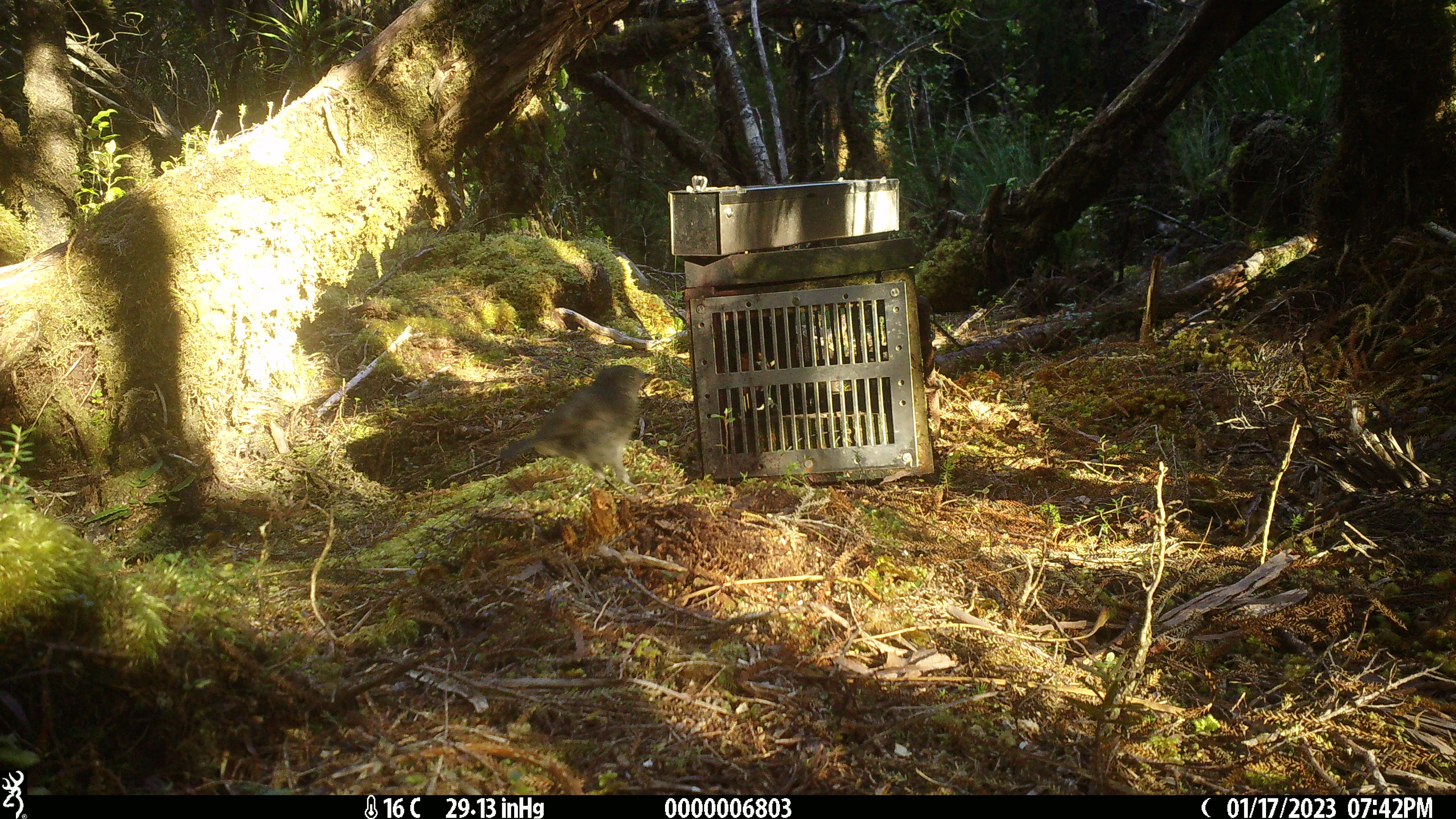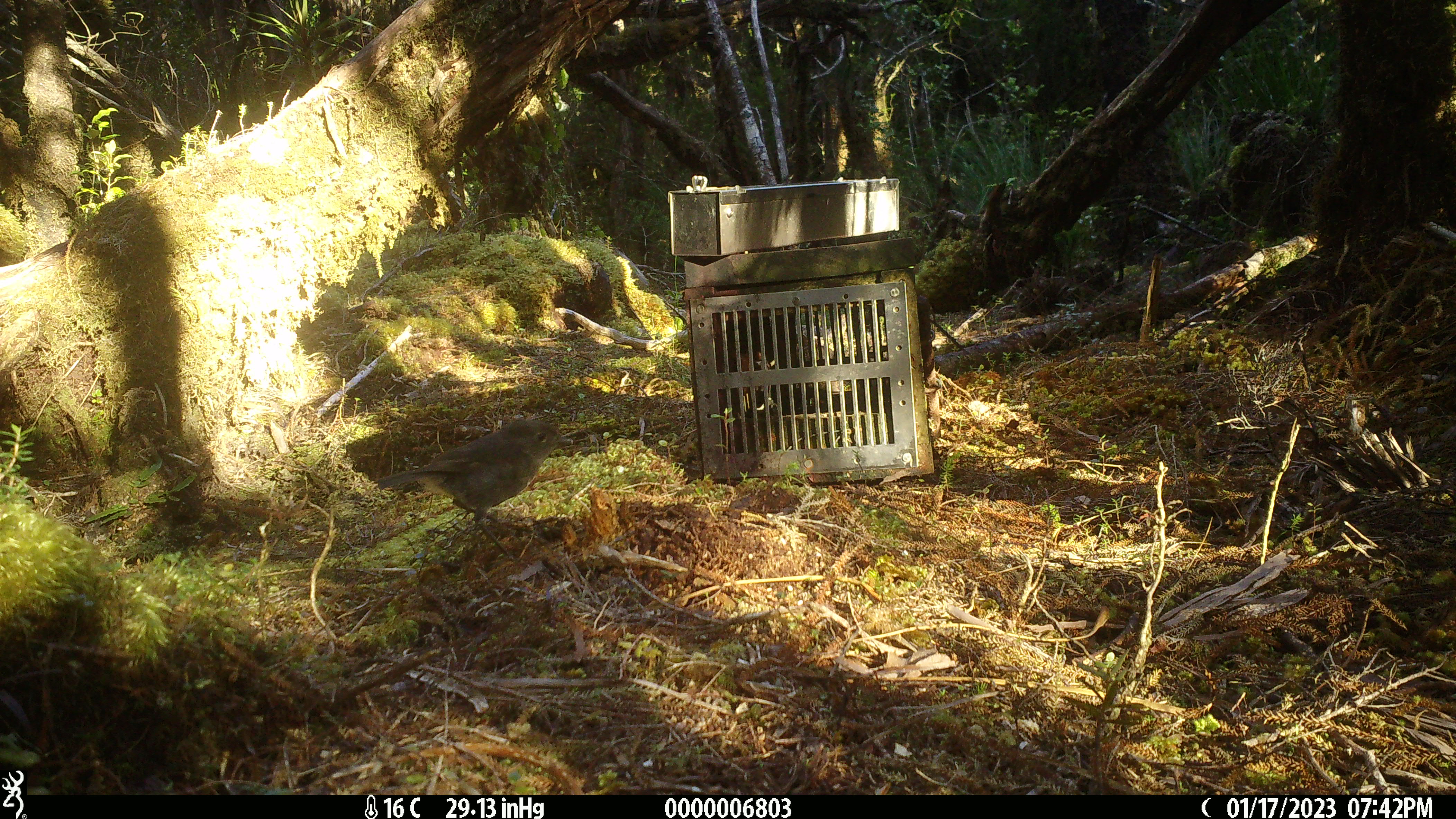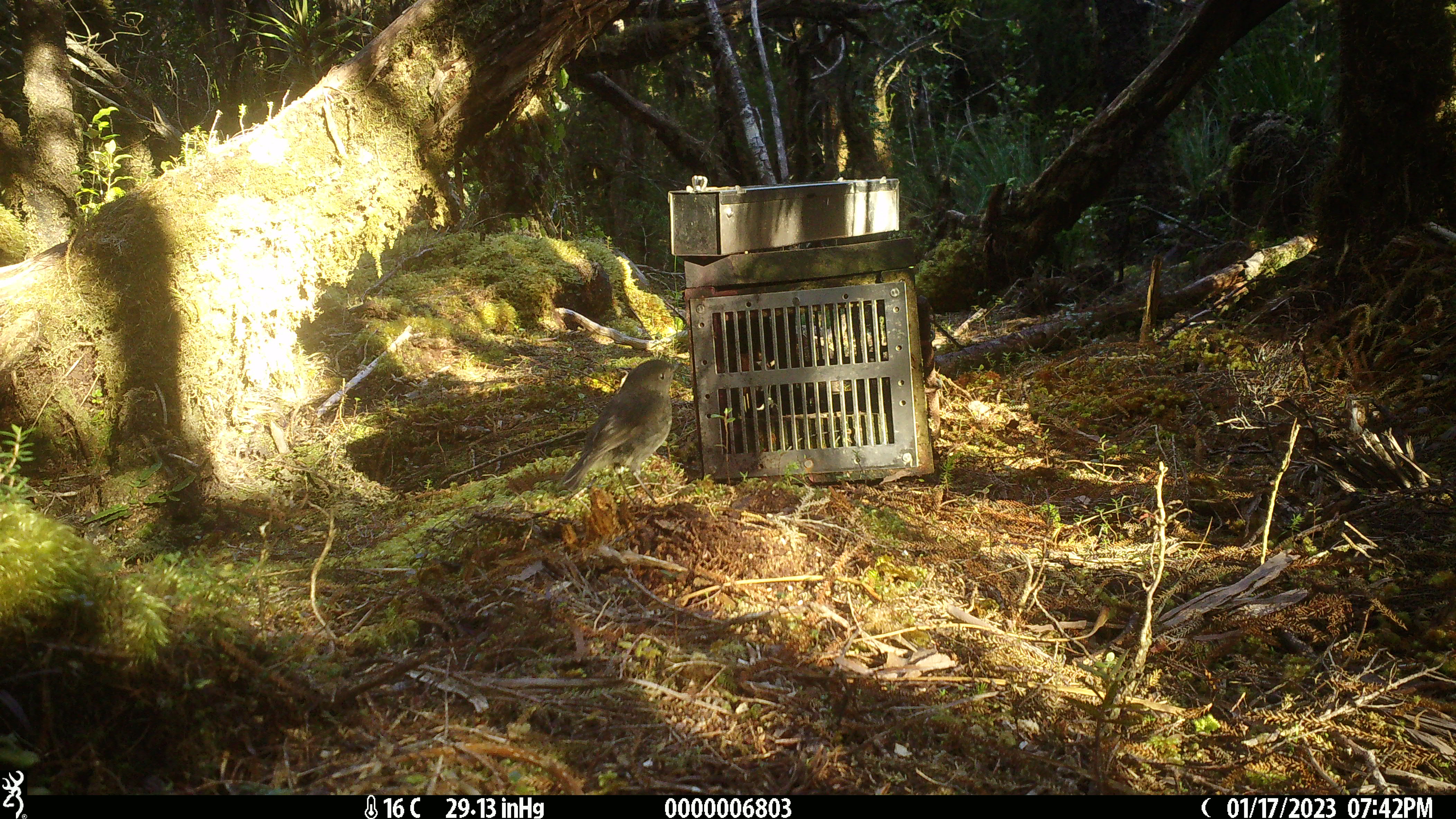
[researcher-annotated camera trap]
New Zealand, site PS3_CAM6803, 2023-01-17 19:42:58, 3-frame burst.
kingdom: Animalia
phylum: Chordata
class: Aves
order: Passeriformes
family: Petroicidae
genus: Petroica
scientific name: Petroica australis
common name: new zealand robin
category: robin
Robin (new zealand robin) (Petroica australis).